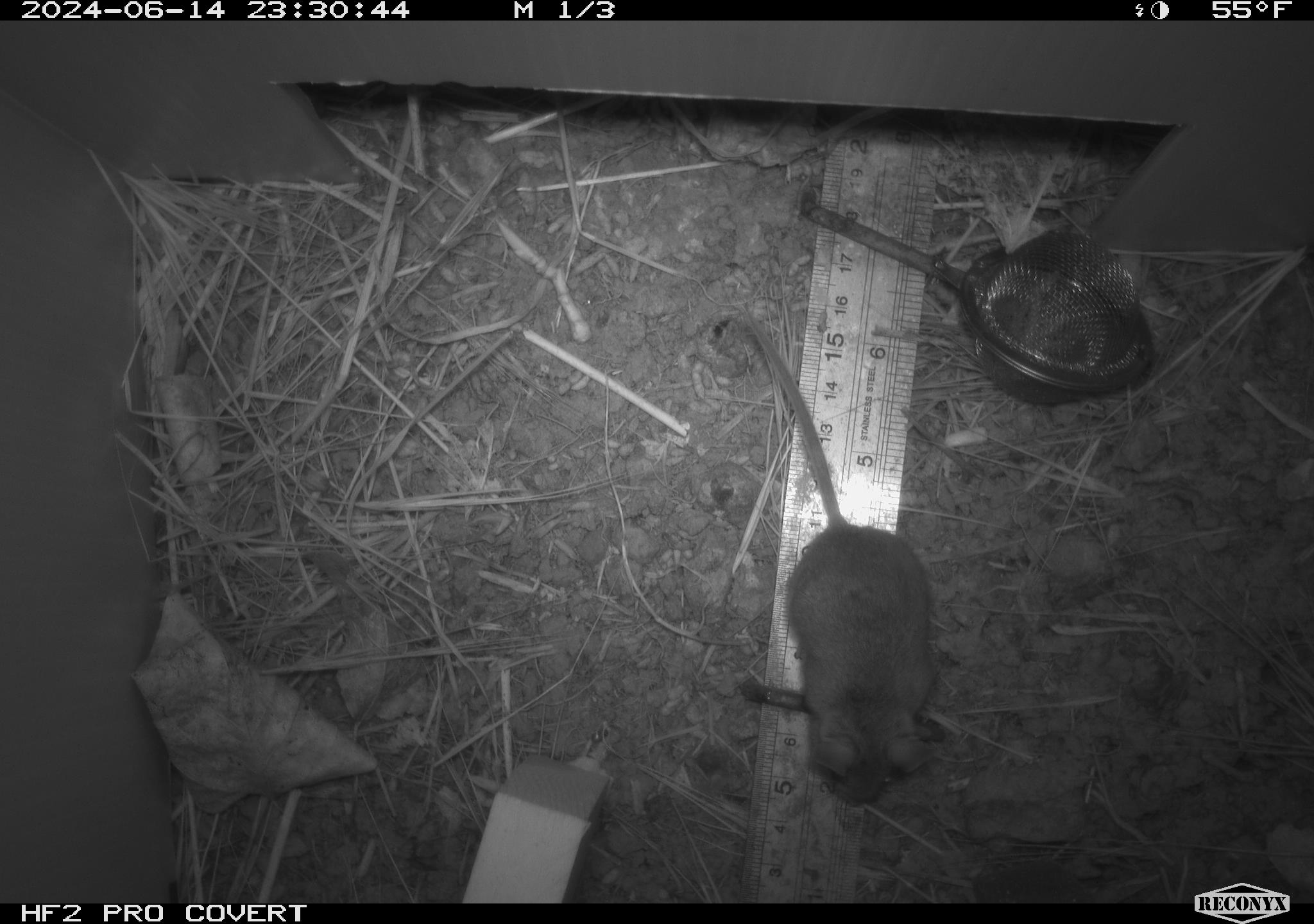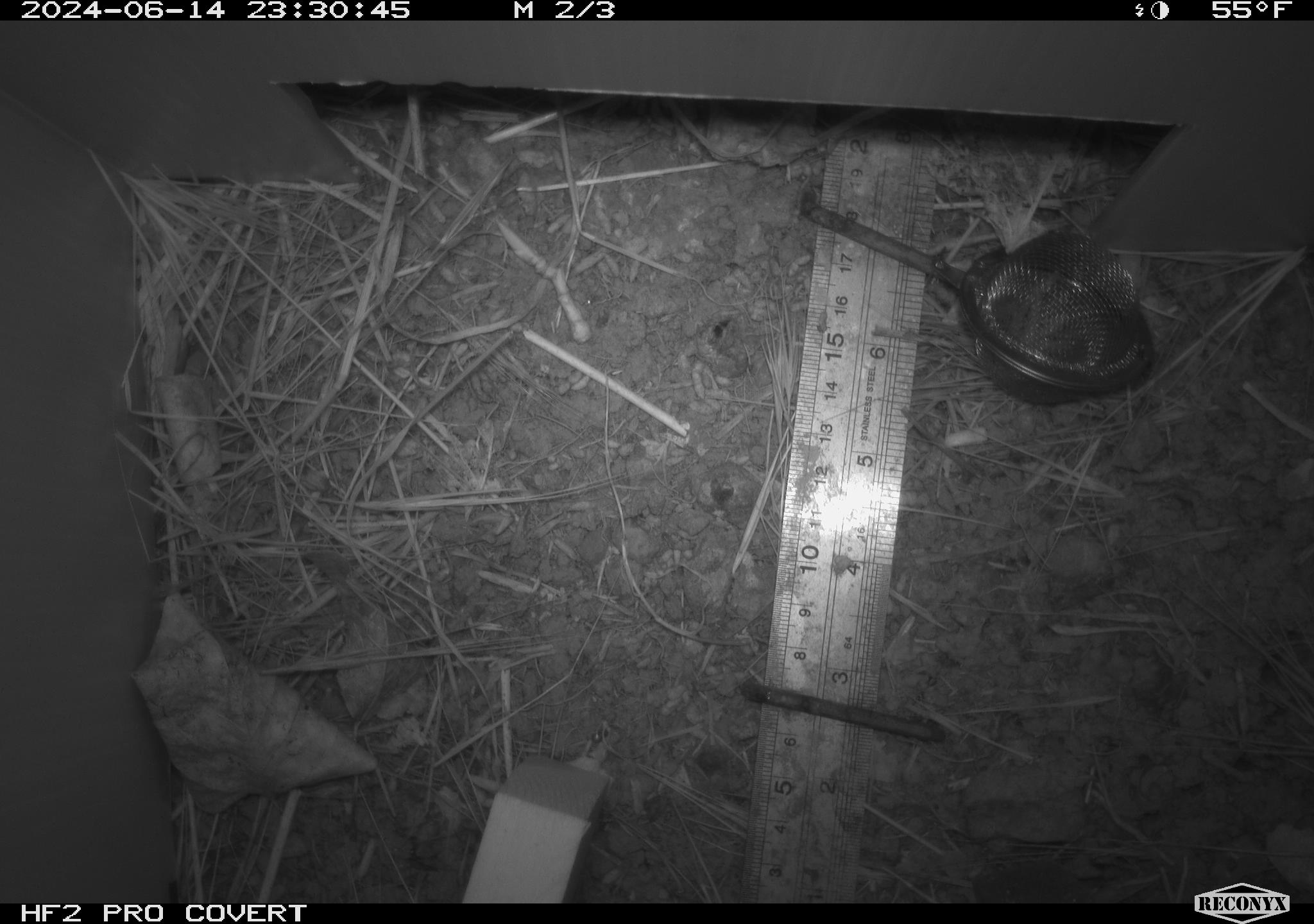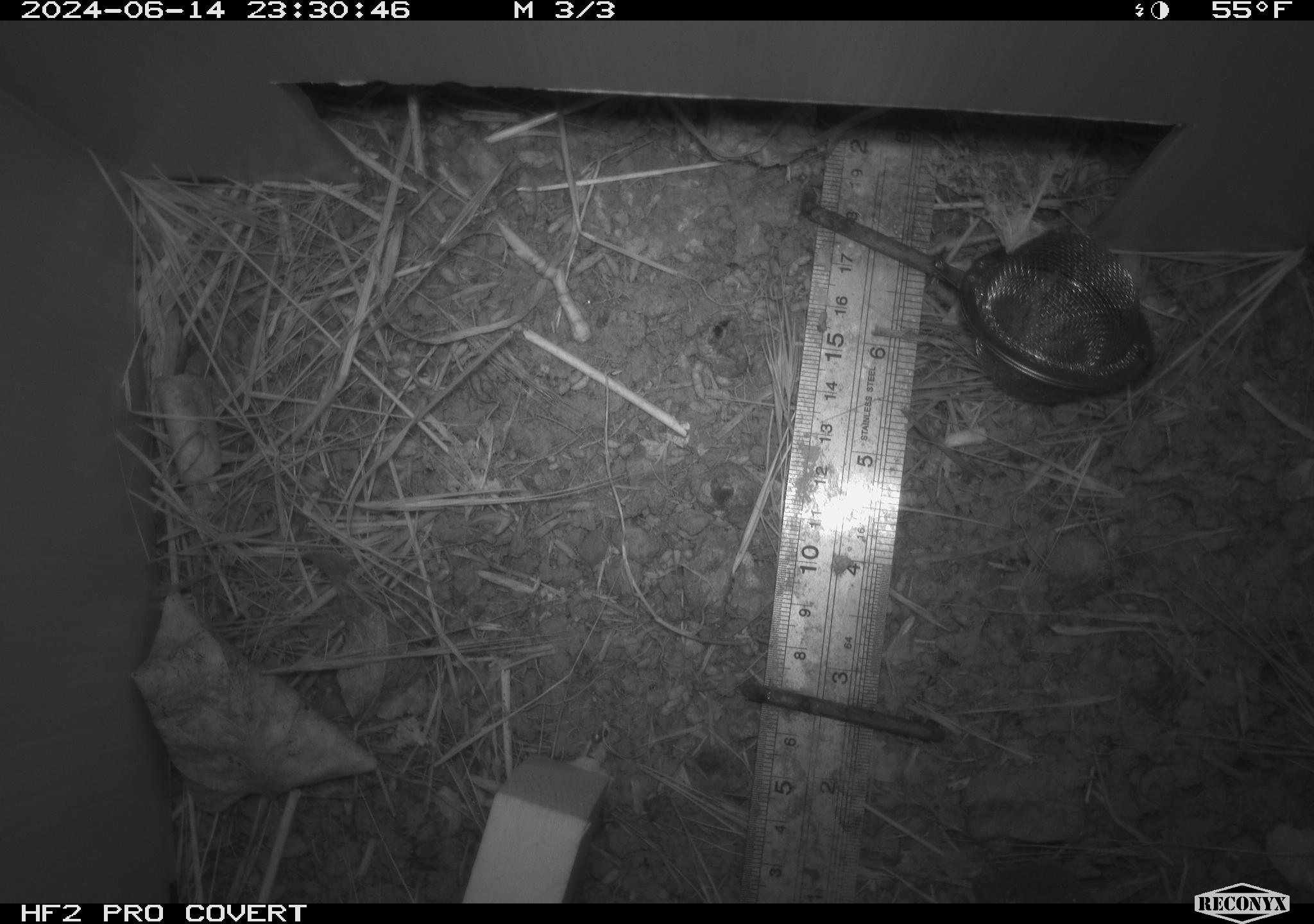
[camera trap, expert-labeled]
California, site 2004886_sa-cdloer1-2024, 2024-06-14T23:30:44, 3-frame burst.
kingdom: Animalia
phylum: Chordata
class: Mammalia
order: Rodentia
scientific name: Rodentia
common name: mouse species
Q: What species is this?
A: Mouse species (Rodentia).